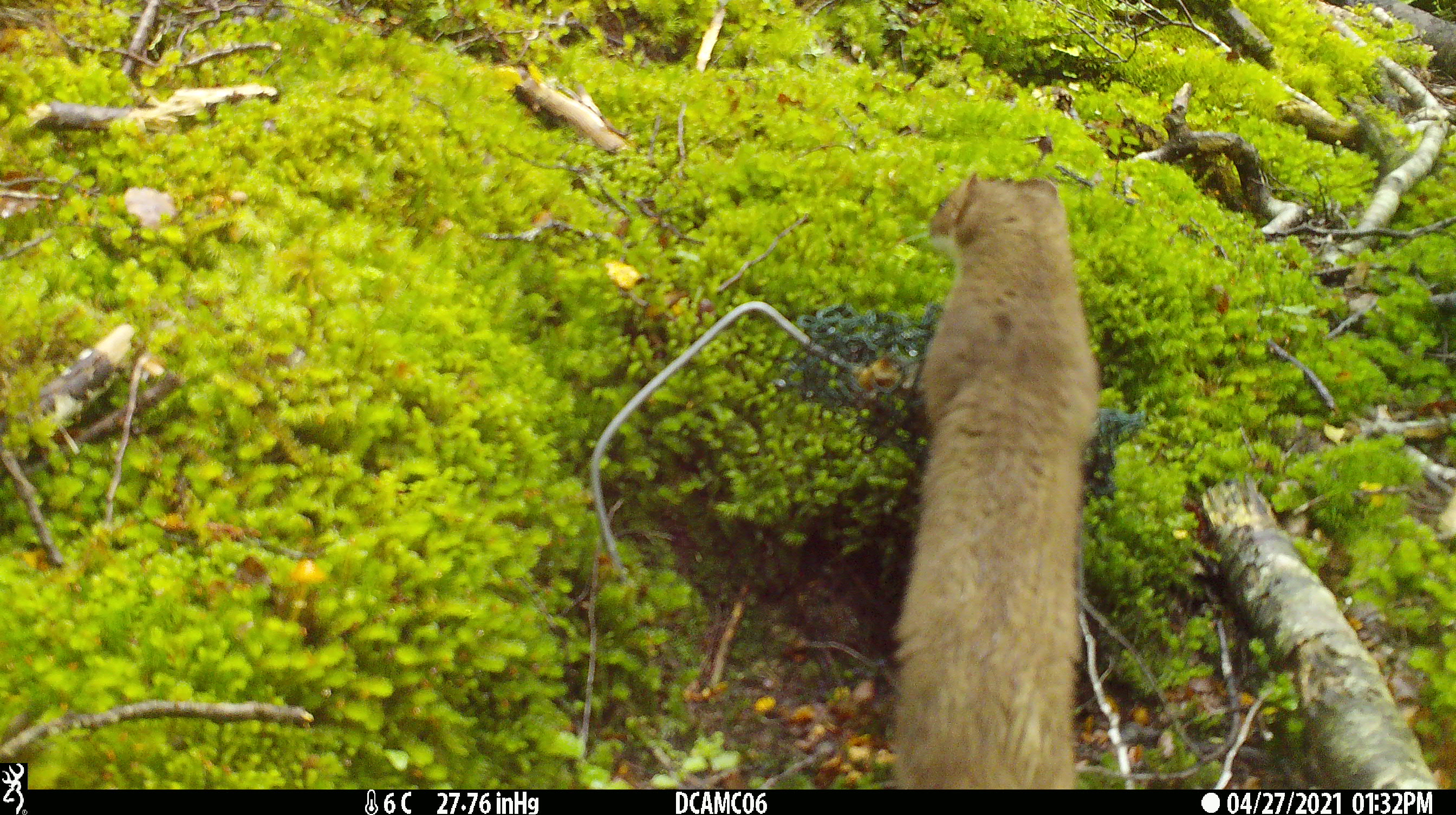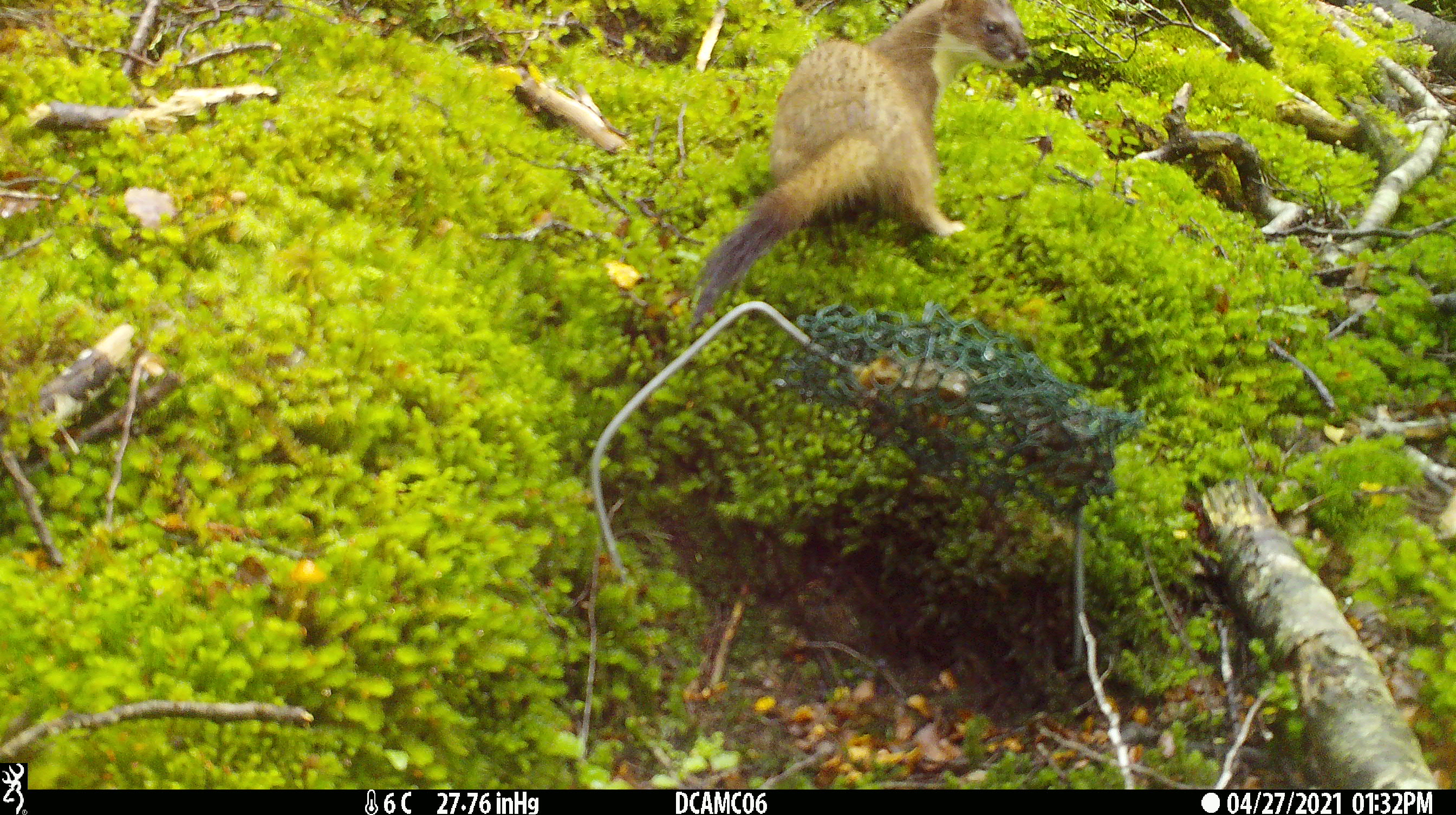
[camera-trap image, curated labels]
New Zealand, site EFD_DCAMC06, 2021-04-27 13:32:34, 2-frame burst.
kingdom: Animalia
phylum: Chordata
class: Mammalia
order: Carnivora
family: Mustelidae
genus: Mustela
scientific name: Mustela erminea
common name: stoat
Stoat (Mustela erminea).